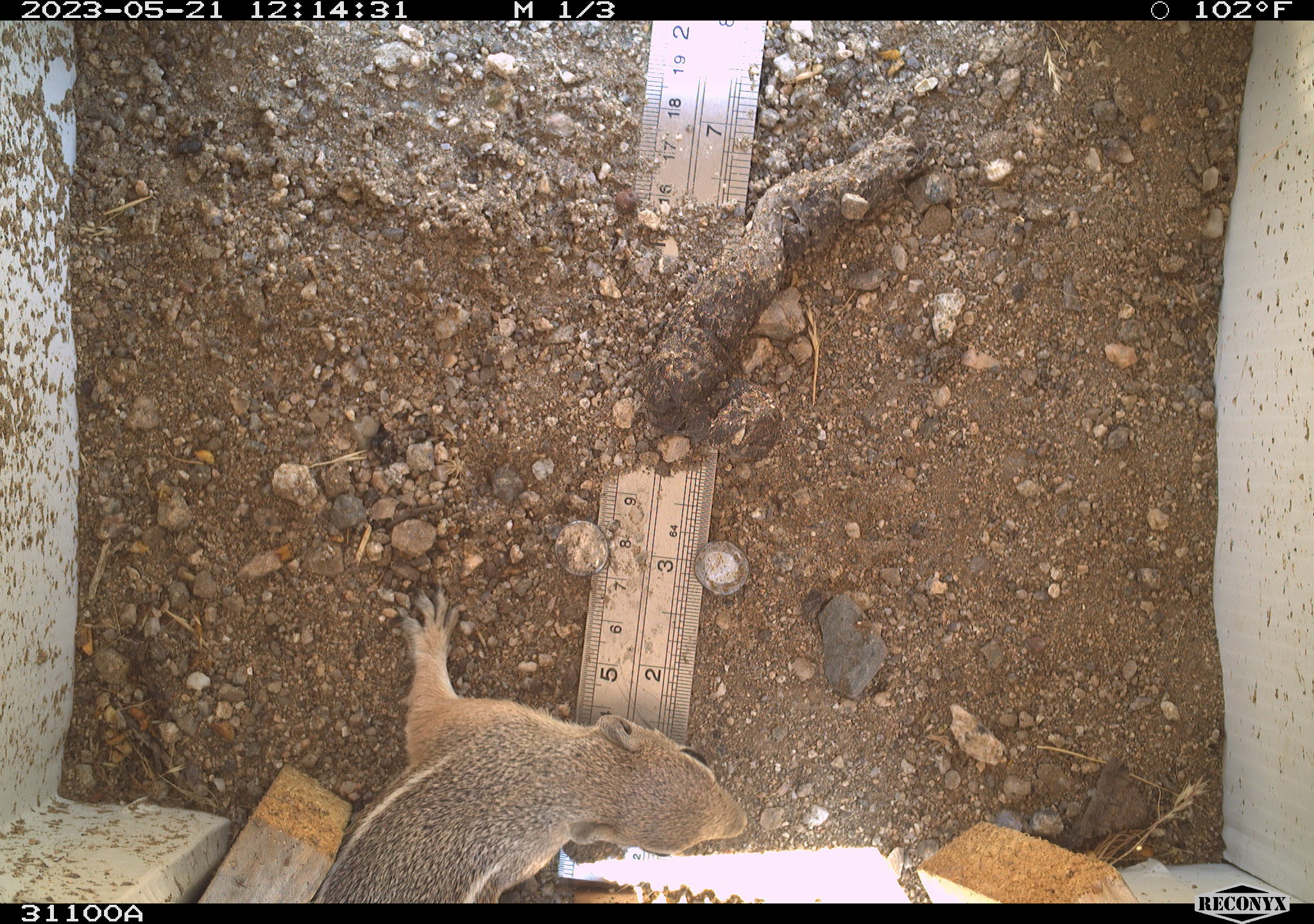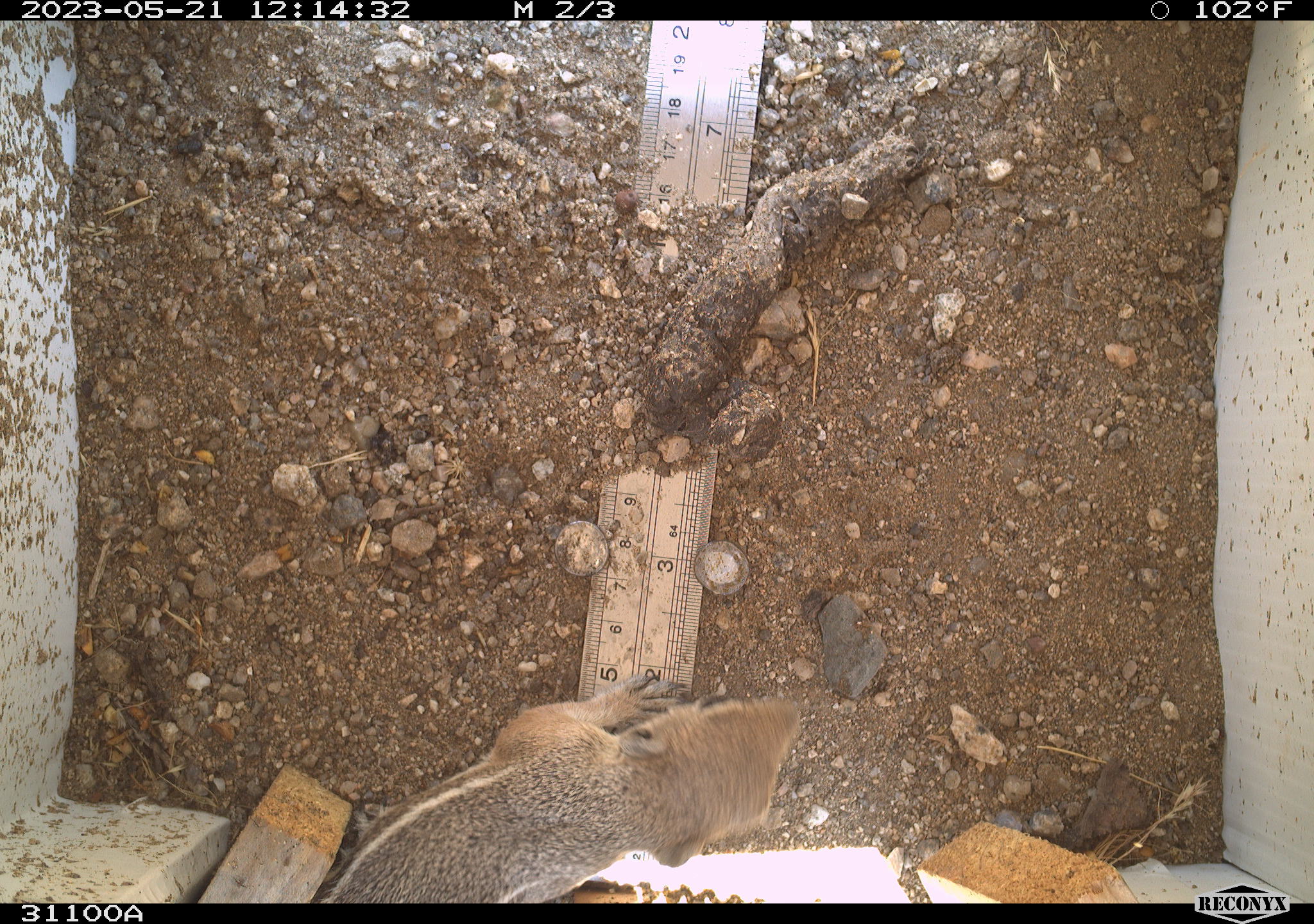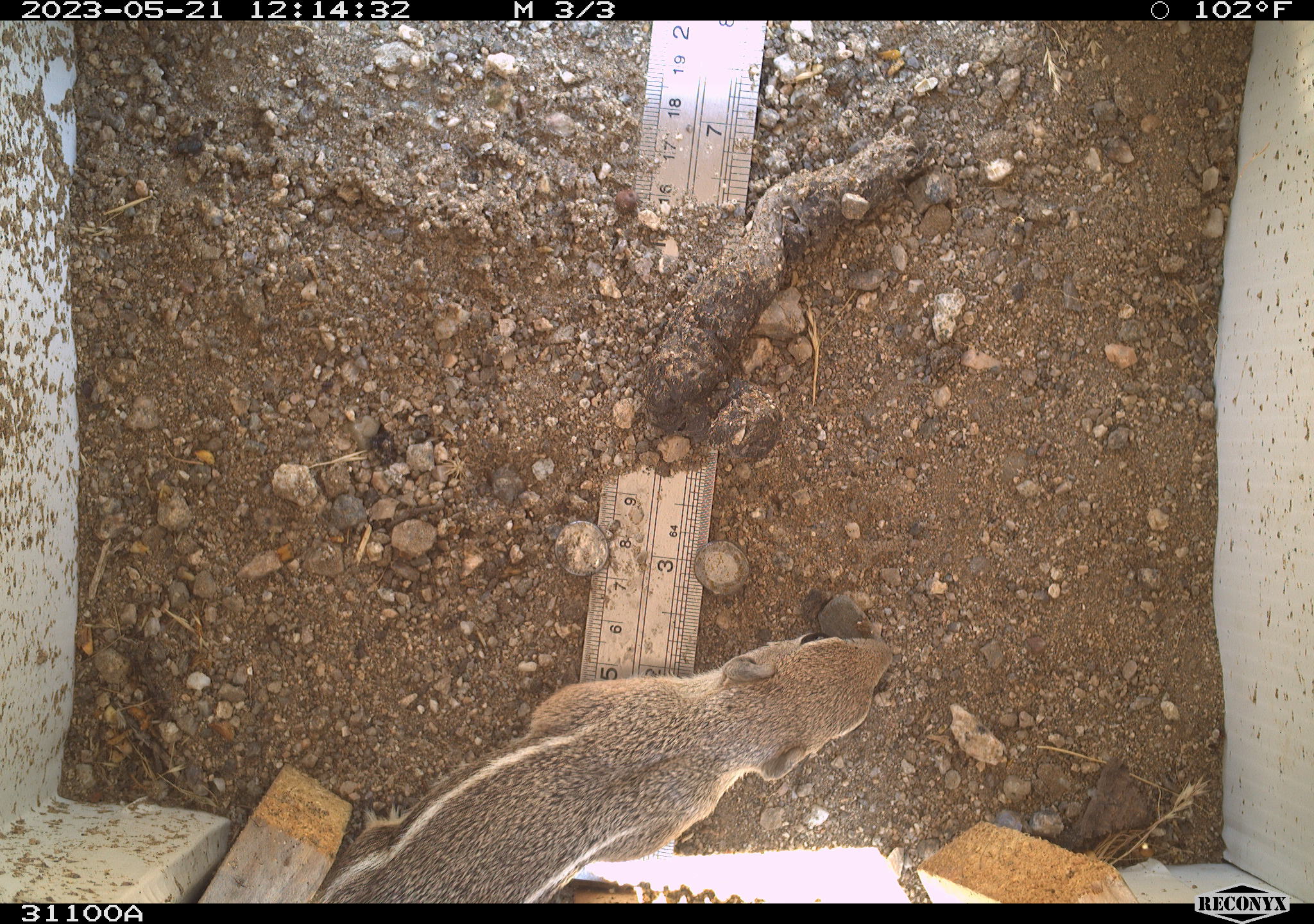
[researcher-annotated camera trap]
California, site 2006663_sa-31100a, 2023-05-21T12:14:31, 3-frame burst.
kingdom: Animalia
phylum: Chordata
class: Mammalia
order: Rodentia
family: Sciuridae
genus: Ammospermophilus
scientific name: Ammospermophilus leucurus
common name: white-tailed antelope squirrel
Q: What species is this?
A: White-tailed antelope squirrel (Ammospermophilus leucurus).